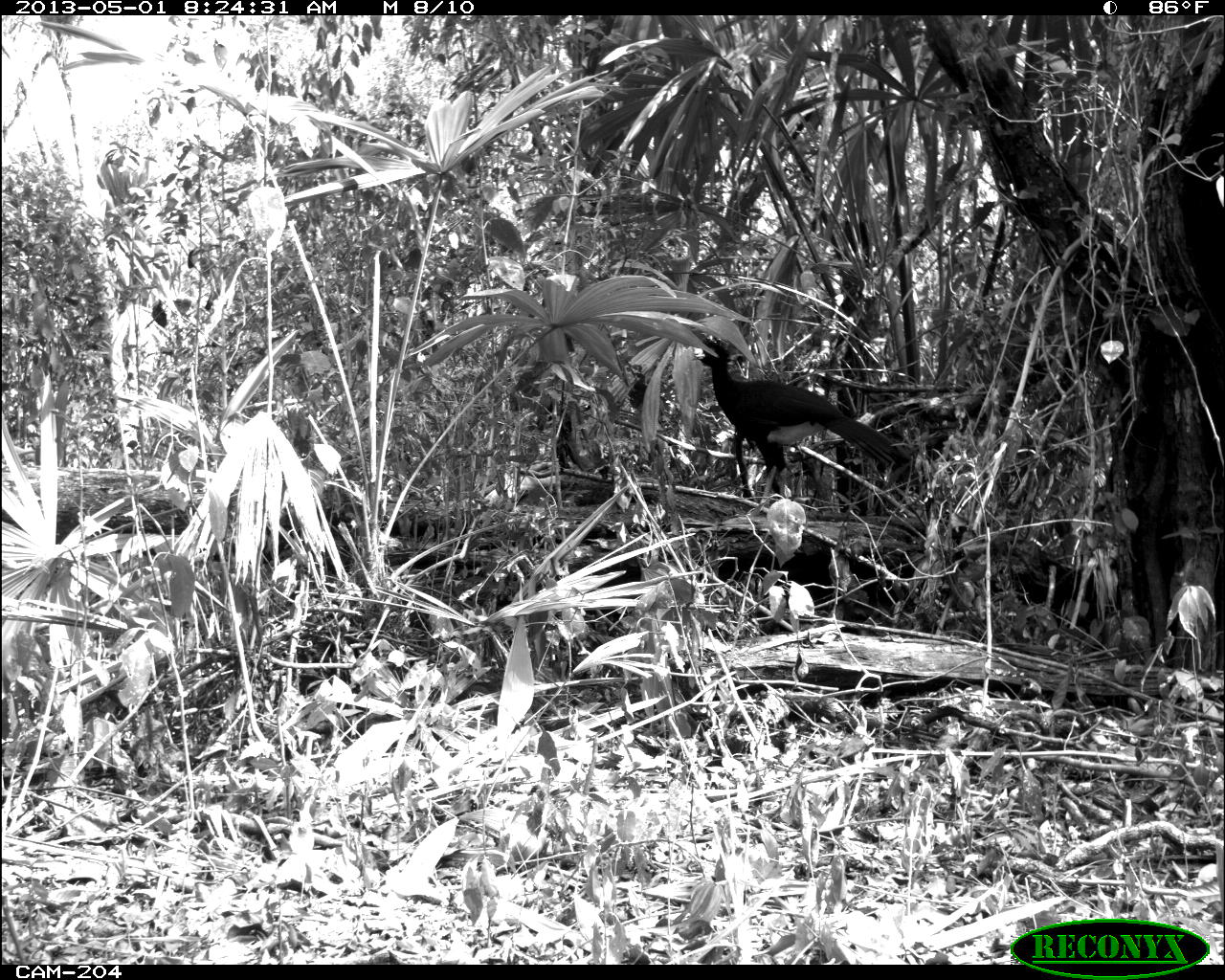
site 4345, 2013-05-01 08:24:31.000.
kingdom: Animalia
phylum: Chordata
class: Aves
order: Galliformes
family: Cracidae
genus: Crax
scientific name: Crax rubra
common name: great curassow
Crax rubra (great curassow), count 1, sex male.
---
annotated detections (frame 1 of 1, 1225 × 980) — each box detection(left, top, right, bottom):
crax rubra: detection(694, 338, 913, 496)